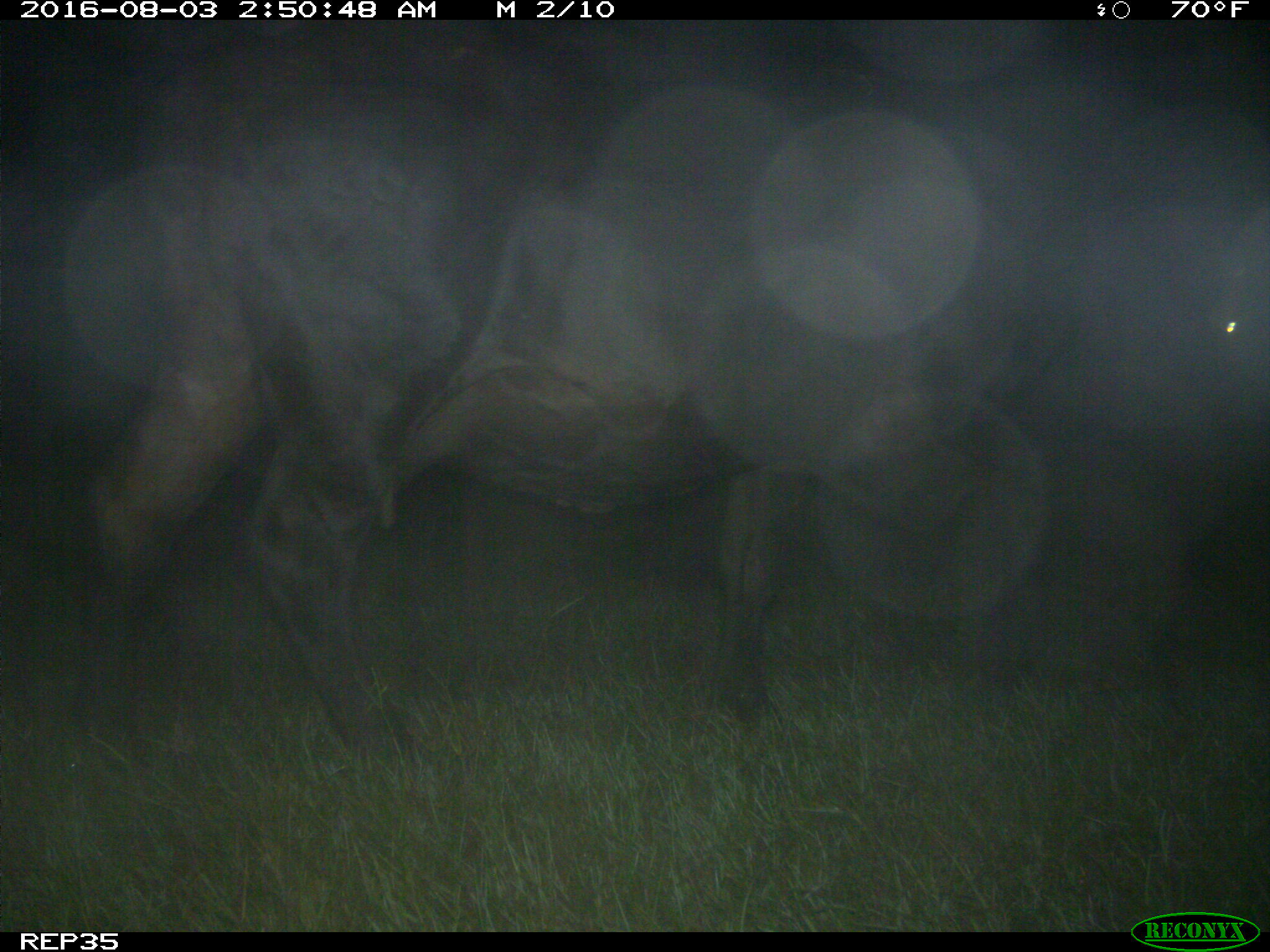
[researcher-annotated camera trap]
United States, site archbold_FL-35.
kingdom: Animalia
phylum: Chordata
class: Mammalia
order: Artiodactyla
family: Bovidae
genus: Bos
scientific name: Bos taurus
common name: domestic cow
Bos taurus (domestic cow).